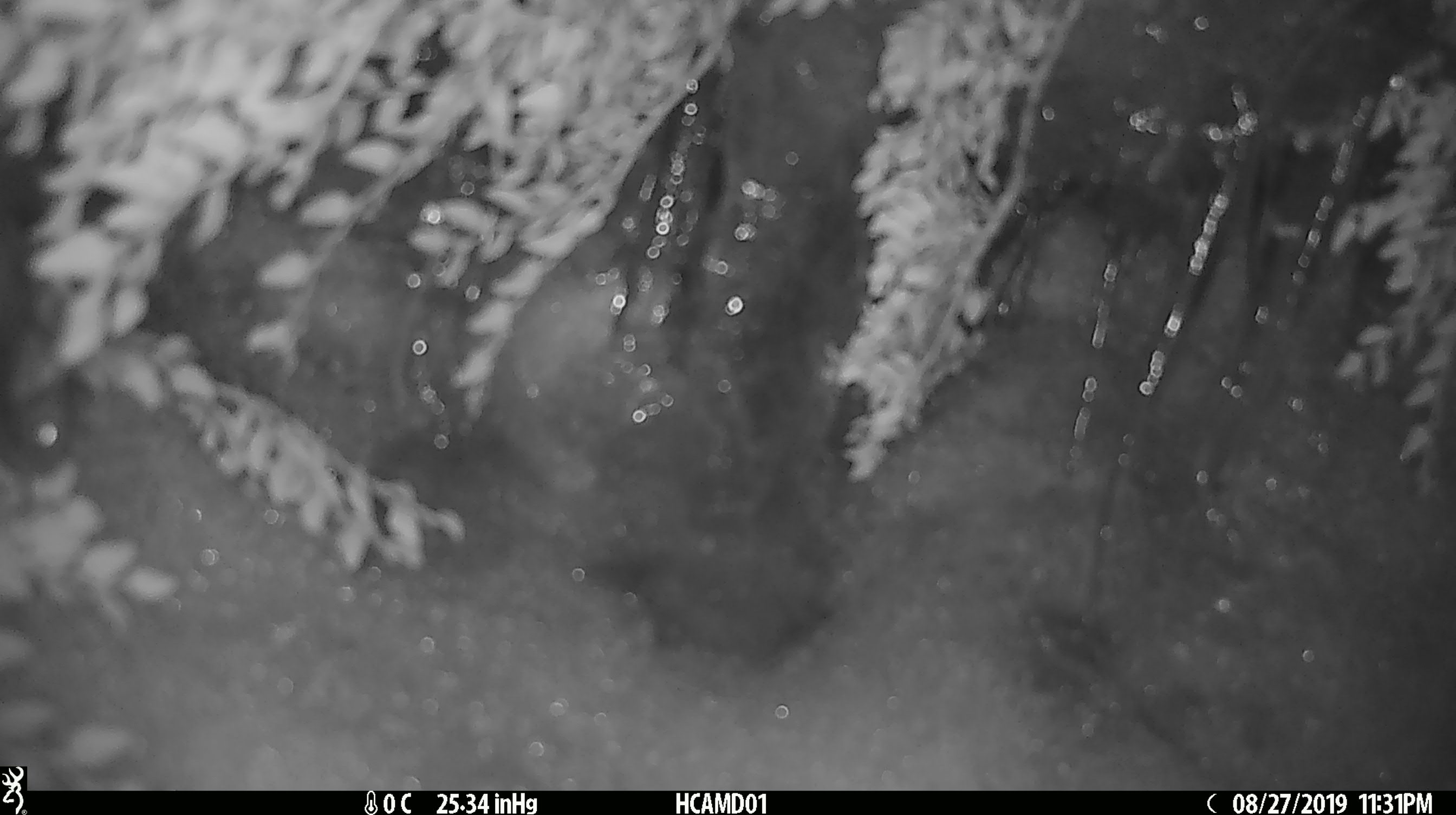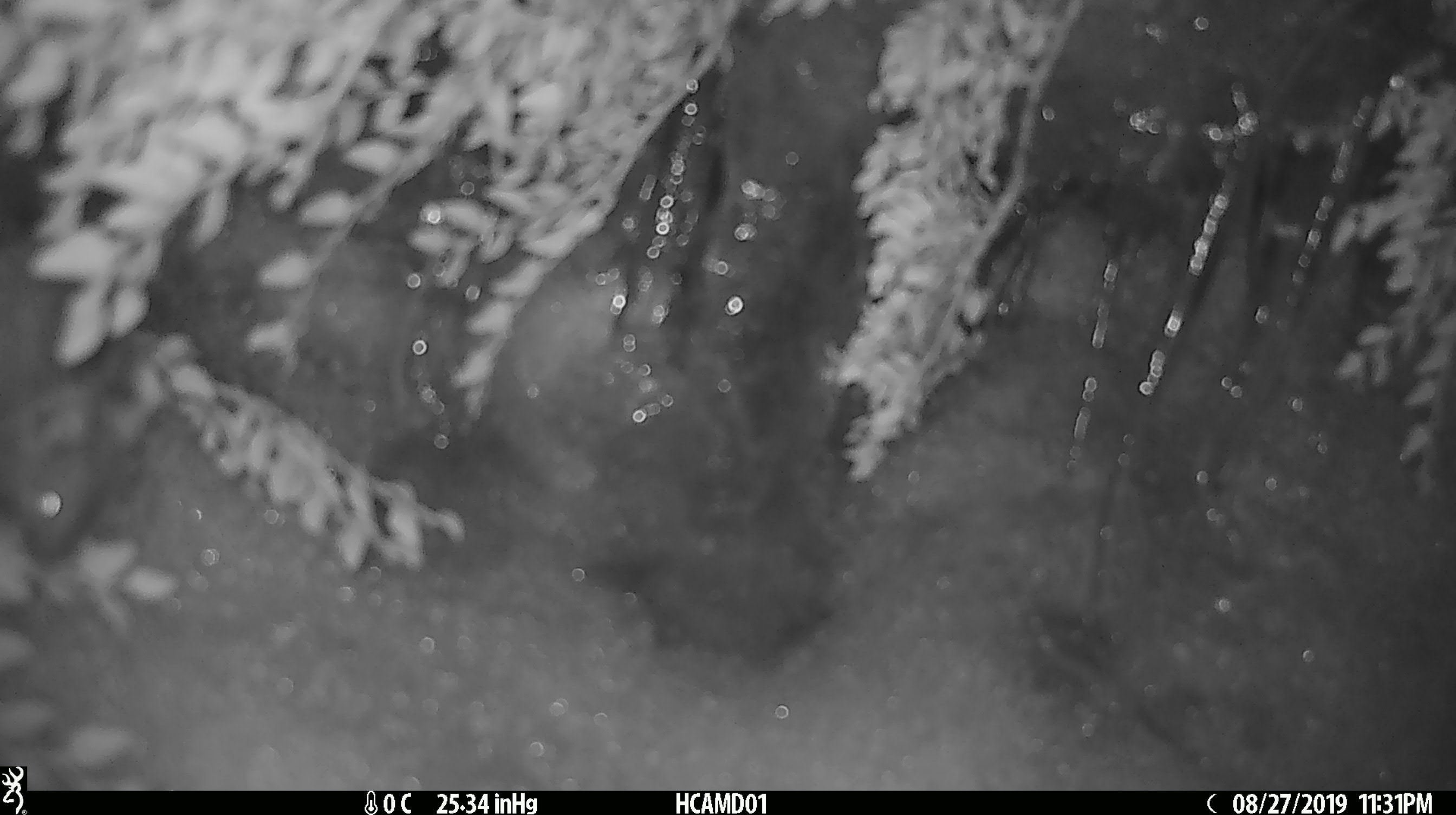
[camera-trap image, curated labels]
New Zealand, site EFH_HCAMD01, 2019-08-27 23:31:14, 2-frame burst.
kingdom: Animalia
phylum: Chordata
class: Mammalia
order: Rodentia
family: Muridae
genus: Mus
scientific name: Mus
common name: mouse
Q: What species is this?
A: Mouse (Mus).